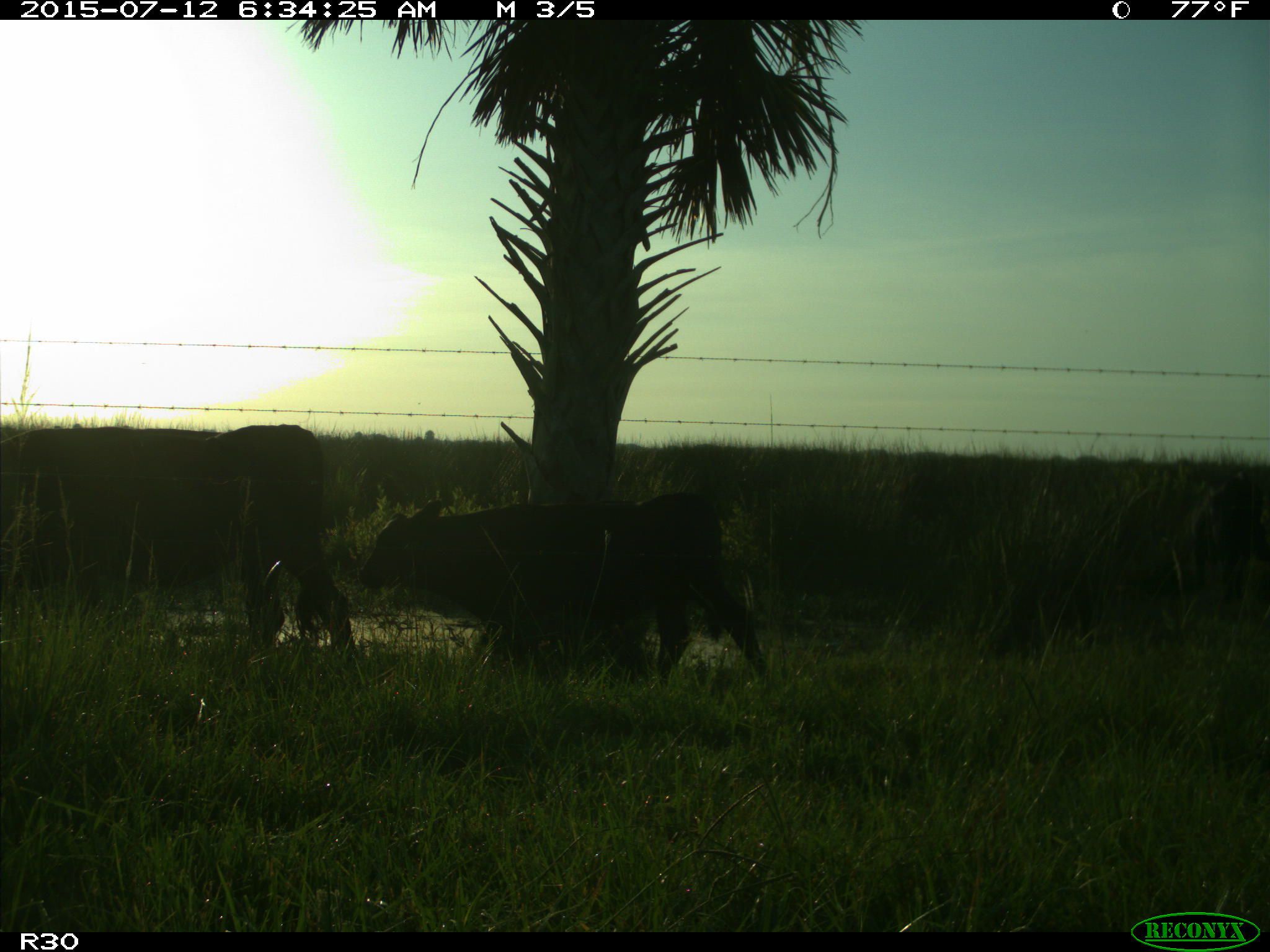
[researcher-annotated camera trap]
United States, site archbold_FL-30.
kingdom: Animalia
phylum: Chordata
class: Mammalia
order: Artiodactyla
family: Bovidae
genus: Bos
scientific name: Bos taurus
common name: domestic cow